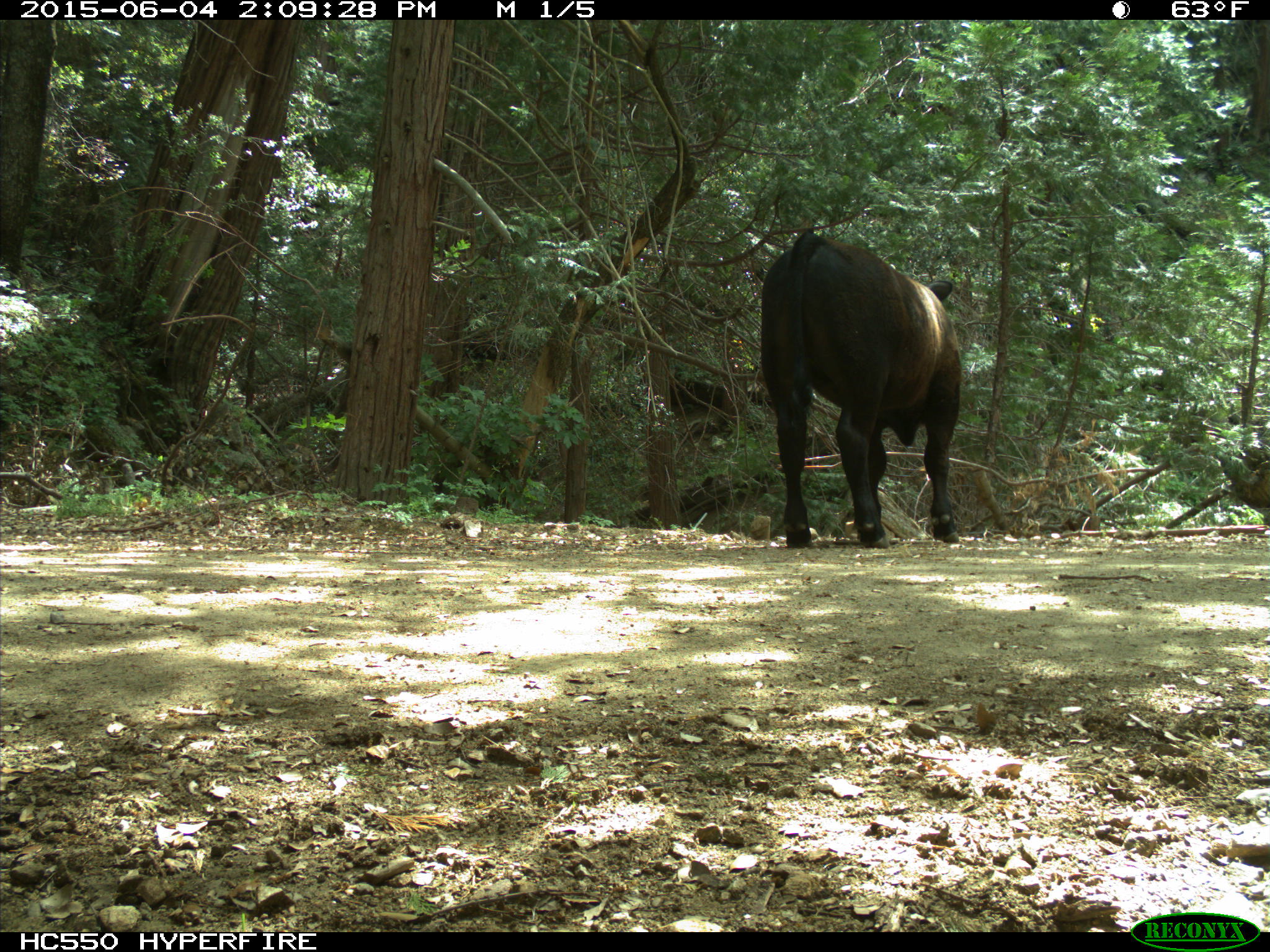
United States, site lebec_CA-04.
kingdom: Animalia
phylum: Chordata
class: Mammalia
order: Artiodactyla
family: Bovidae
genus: Bos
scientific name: Bos taurus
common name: domestic cow